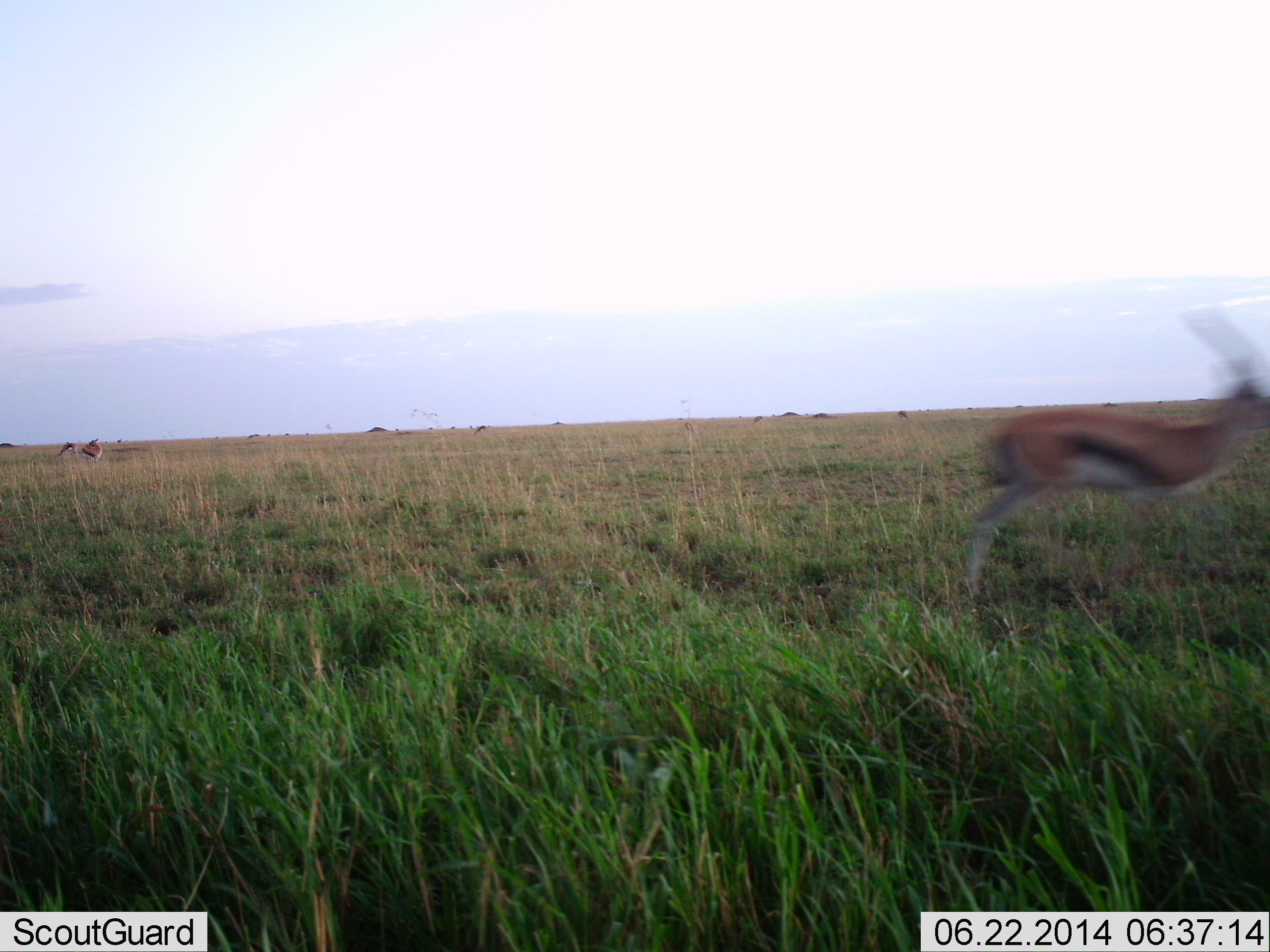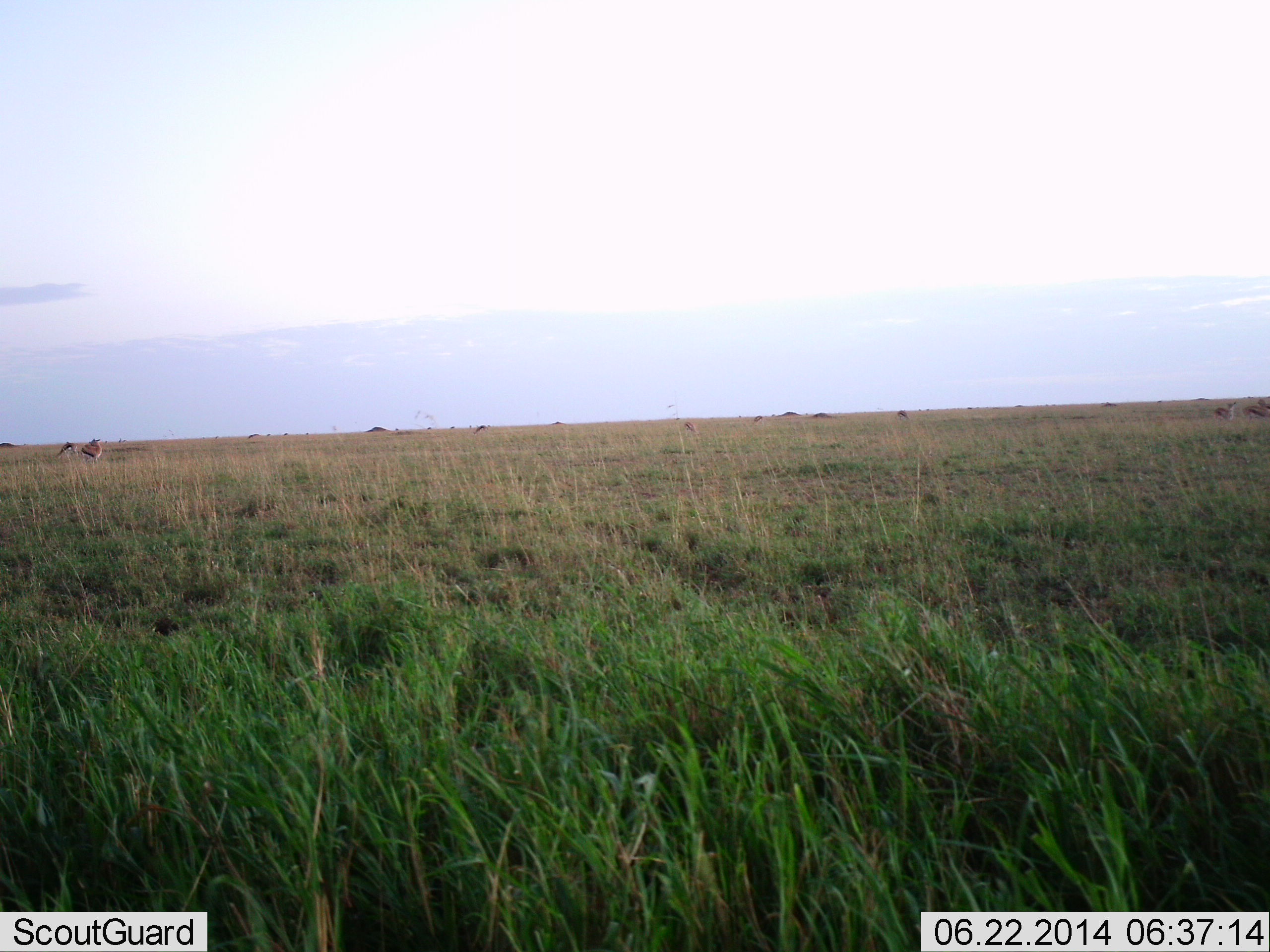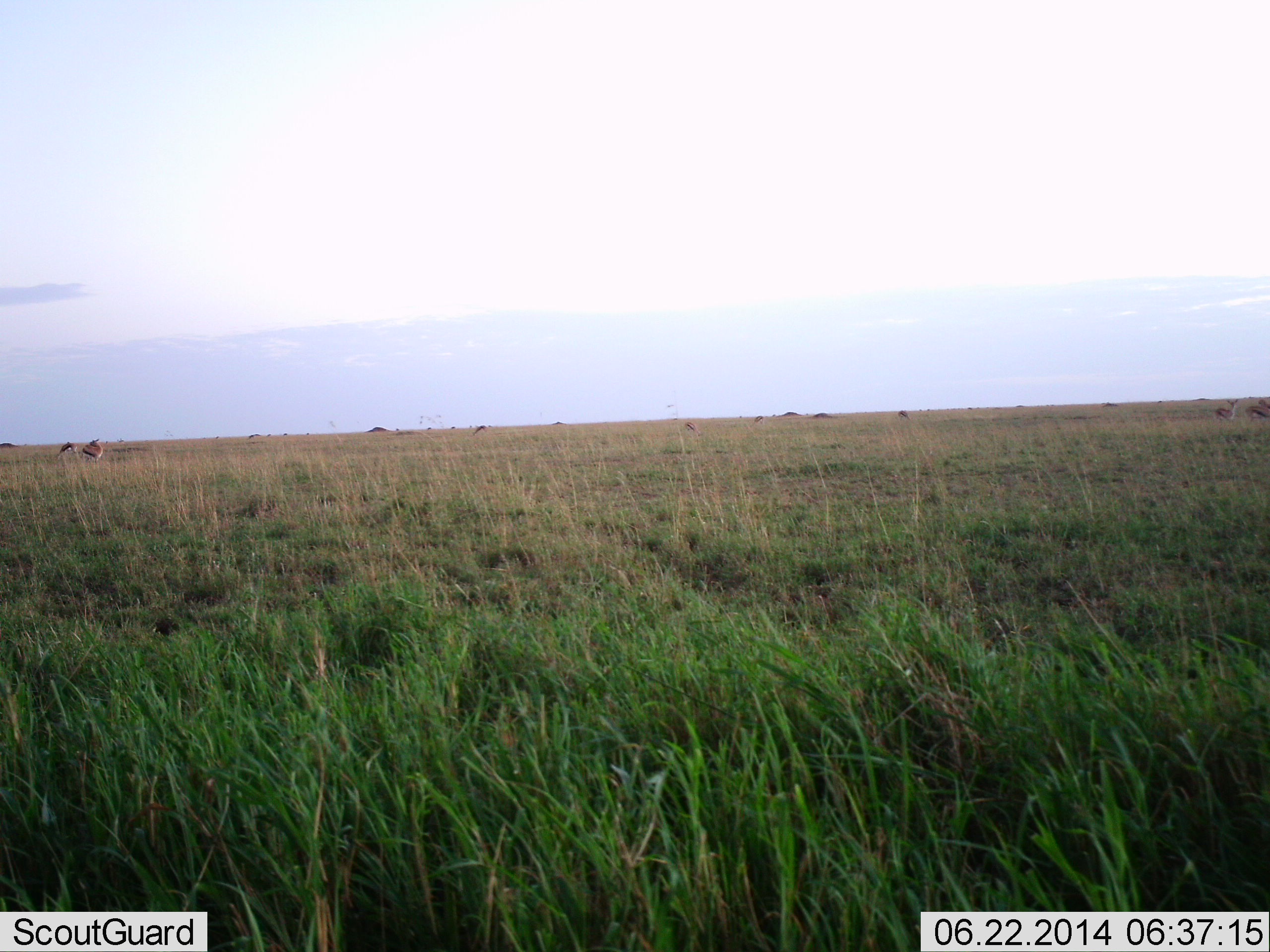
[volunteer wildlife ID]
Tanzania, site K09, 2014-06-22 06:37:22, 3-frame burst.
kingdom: Animalia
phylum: Chordata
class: Mammalia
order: Artiodactyla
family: Bovidae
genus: Eudorcas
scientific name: Eudorcas thomsonii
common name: thomson's gazelle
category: gazellethomsons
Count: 1.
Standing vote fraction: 20%.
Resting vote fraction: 0%.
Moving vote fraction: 100%.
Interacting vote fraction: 0%.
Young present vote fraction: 0%.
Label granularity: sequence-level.